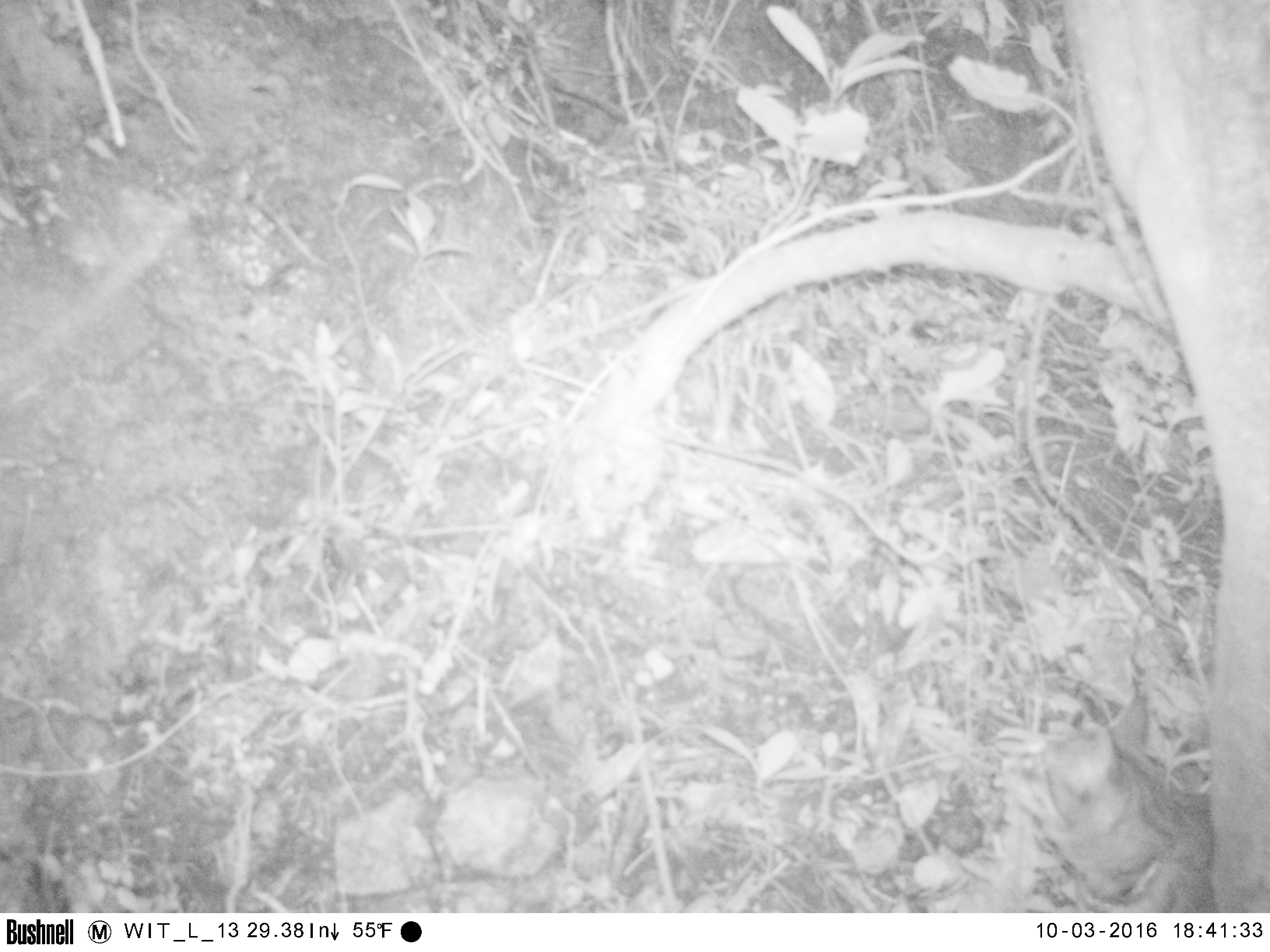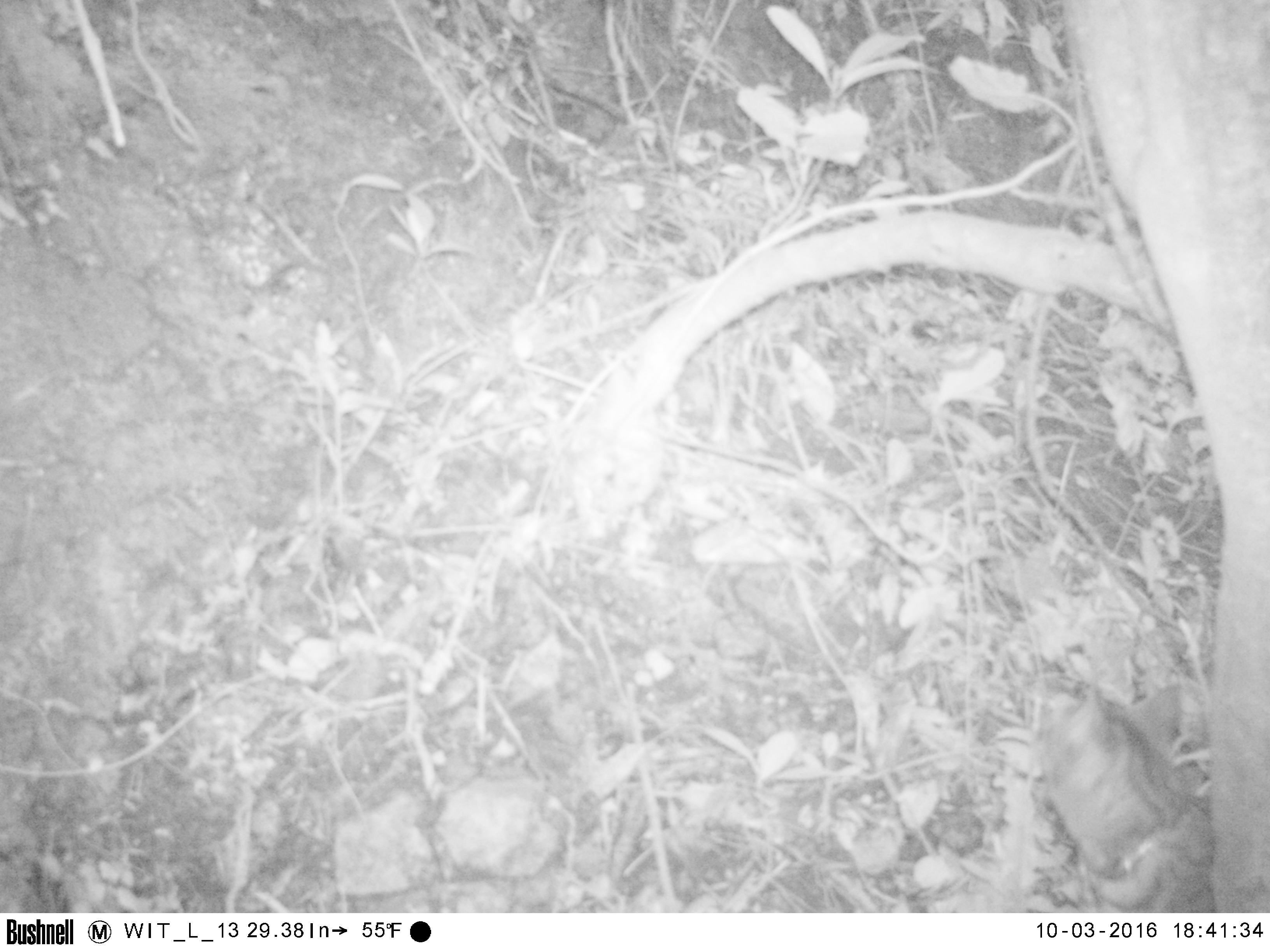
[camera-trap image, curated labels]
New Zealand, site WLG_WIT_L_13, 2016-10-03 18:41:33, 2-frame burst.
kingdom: Animalia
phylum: Chordata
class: Mammalia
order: Carnivora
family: Felidae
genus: Felis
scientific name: Felis catus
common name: domestic cat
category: cat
Cat (domestic cat) (Felis catus).